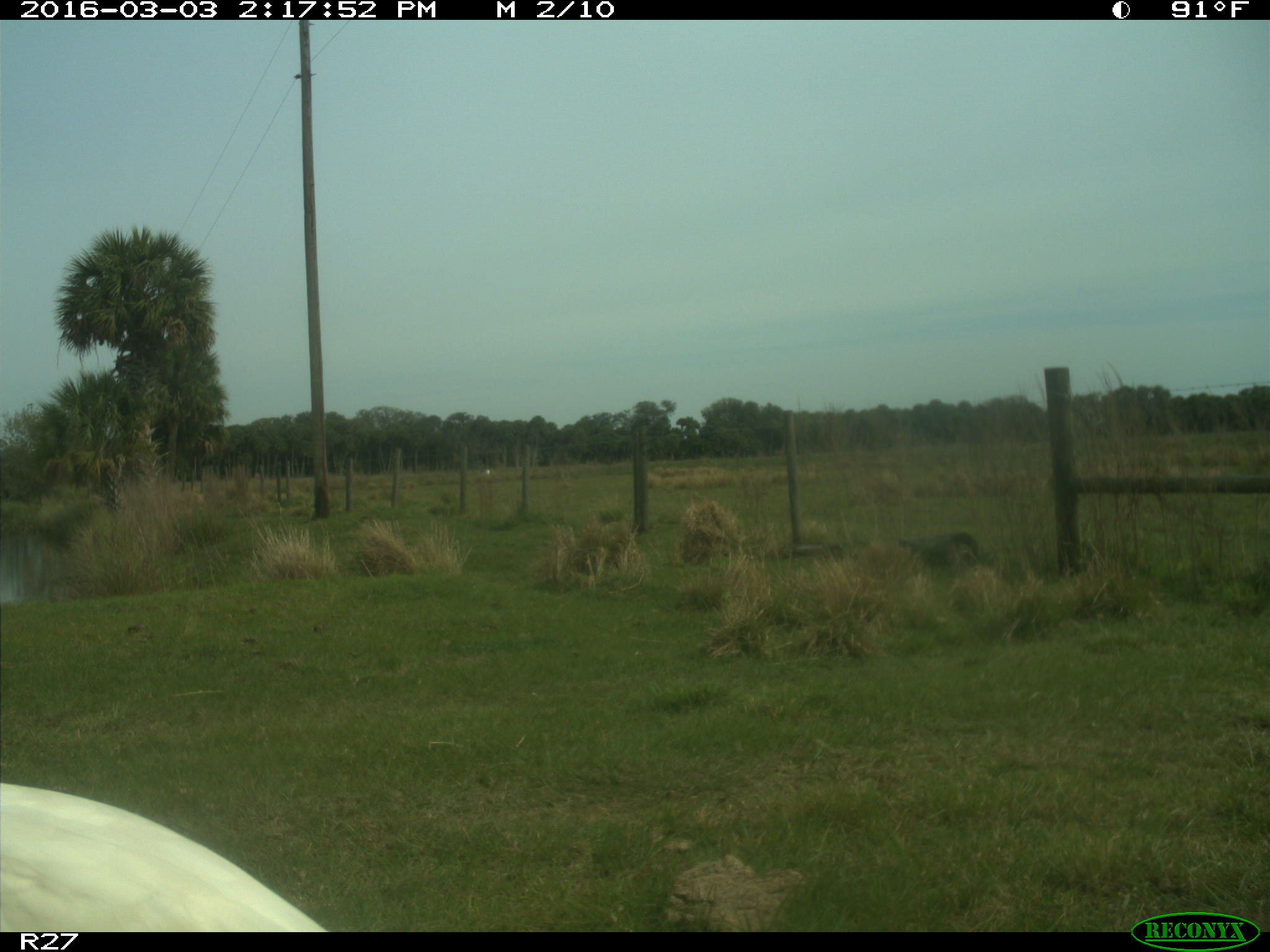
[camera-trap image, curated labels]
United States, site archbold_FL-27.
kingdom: Animalia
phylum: Chordata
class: Aves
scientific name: Aves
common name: birds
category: unidentified bird